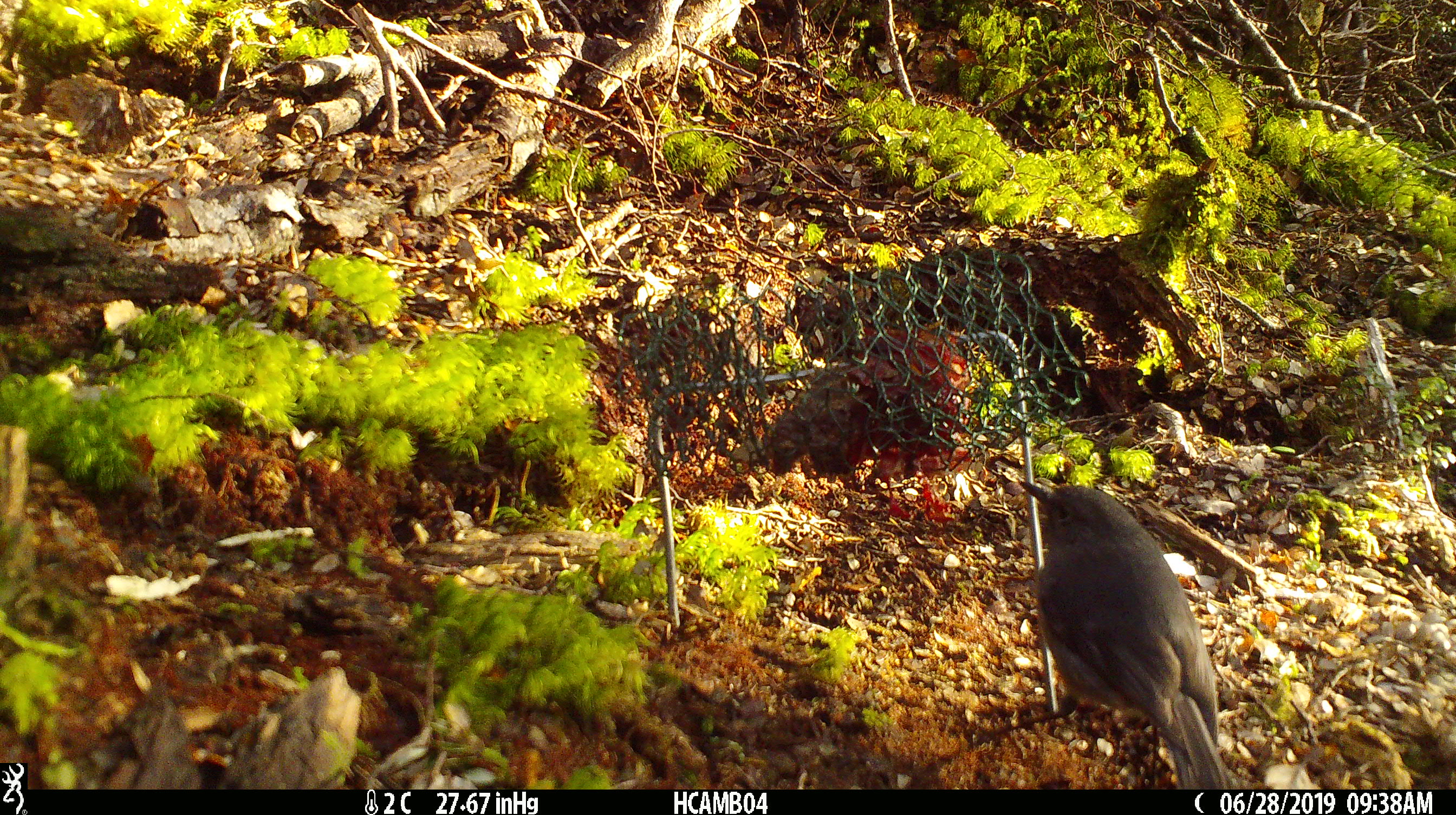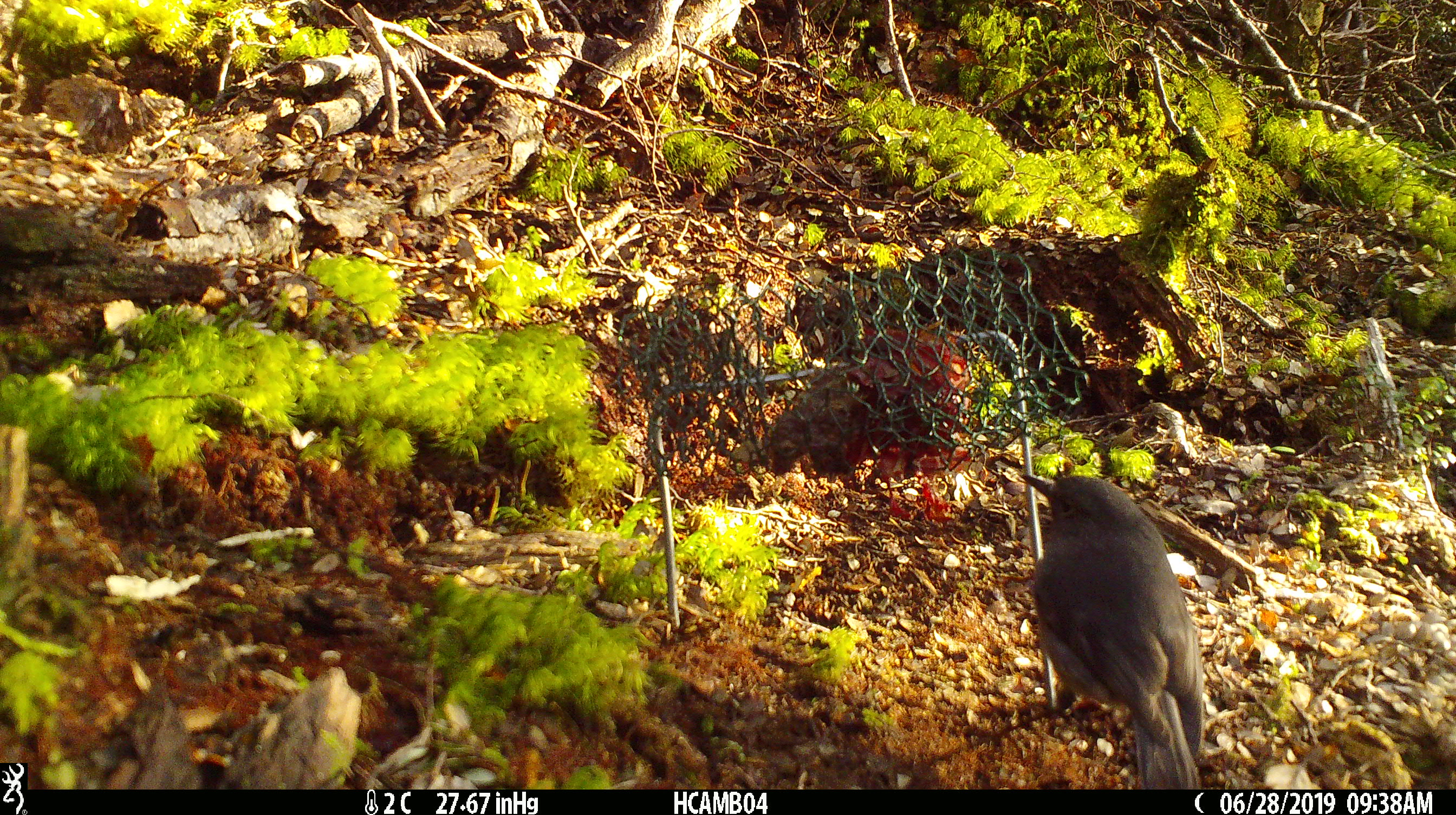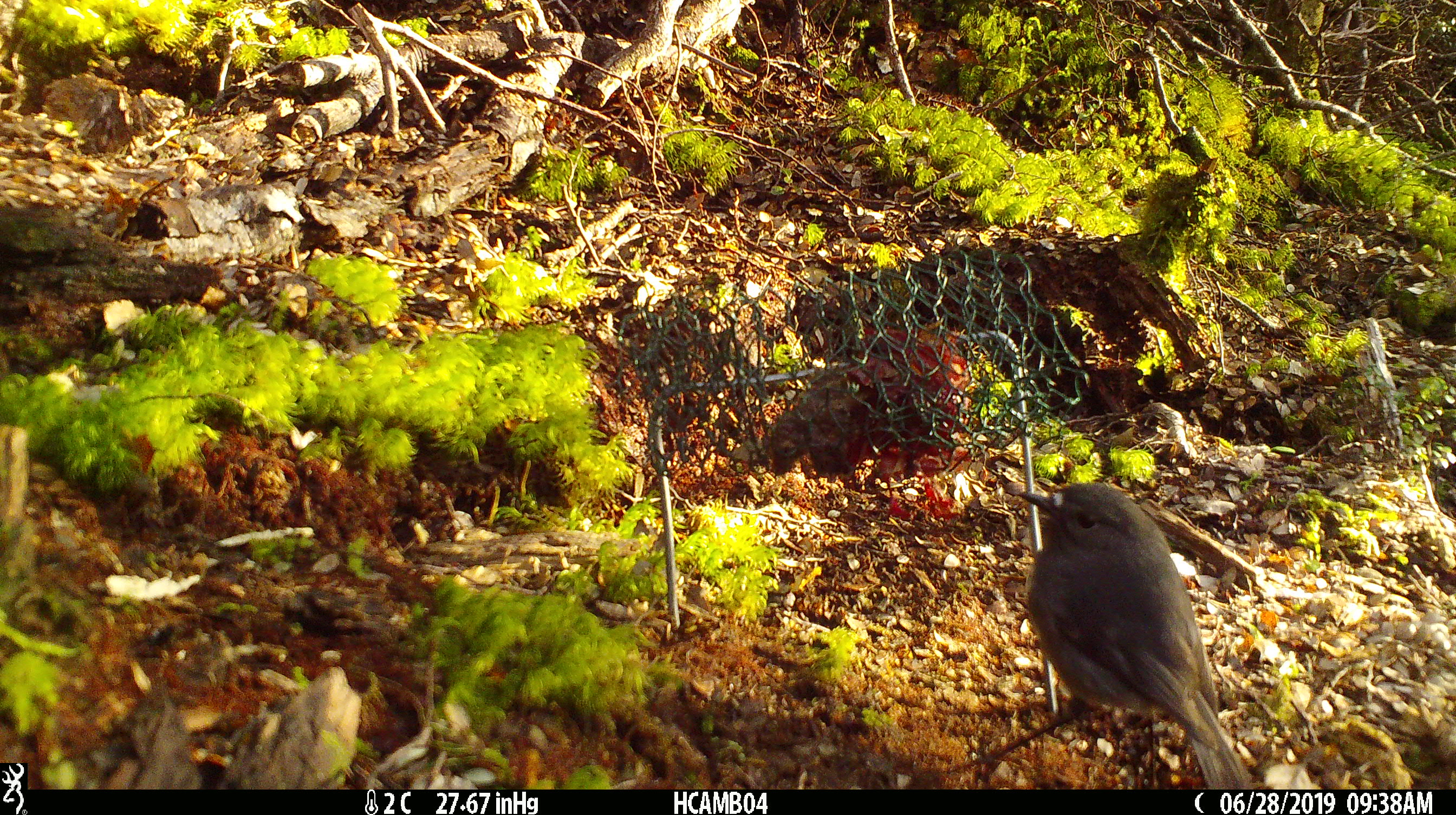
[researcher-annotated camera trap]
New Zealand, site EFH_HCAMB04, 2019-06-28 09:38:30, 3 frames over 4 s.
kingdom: Animalia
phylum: Chordata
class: Aves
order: Passeriformes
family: Petroicidae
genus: Petroica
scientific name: Petroica australis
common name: new zealand robin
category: robin